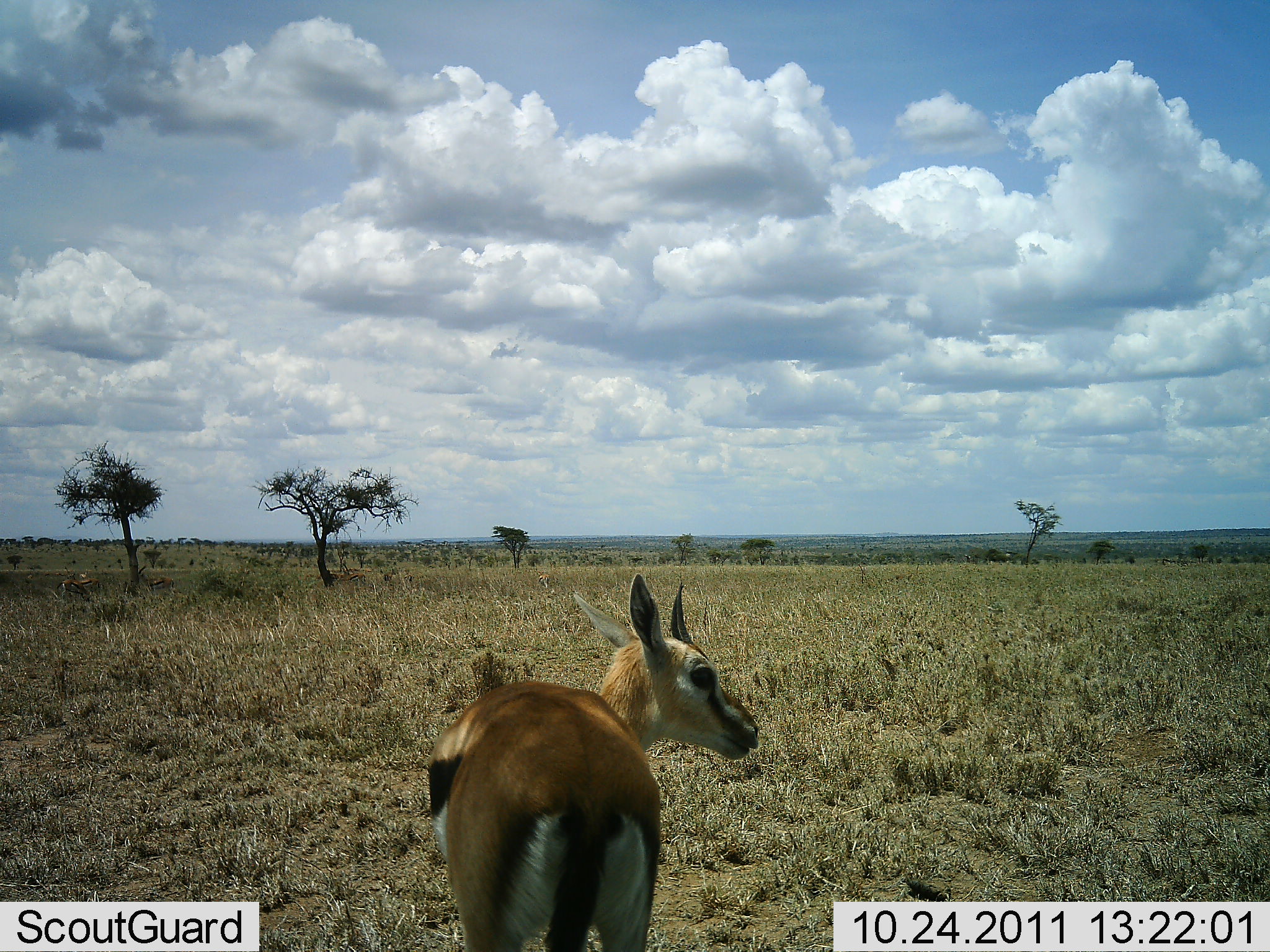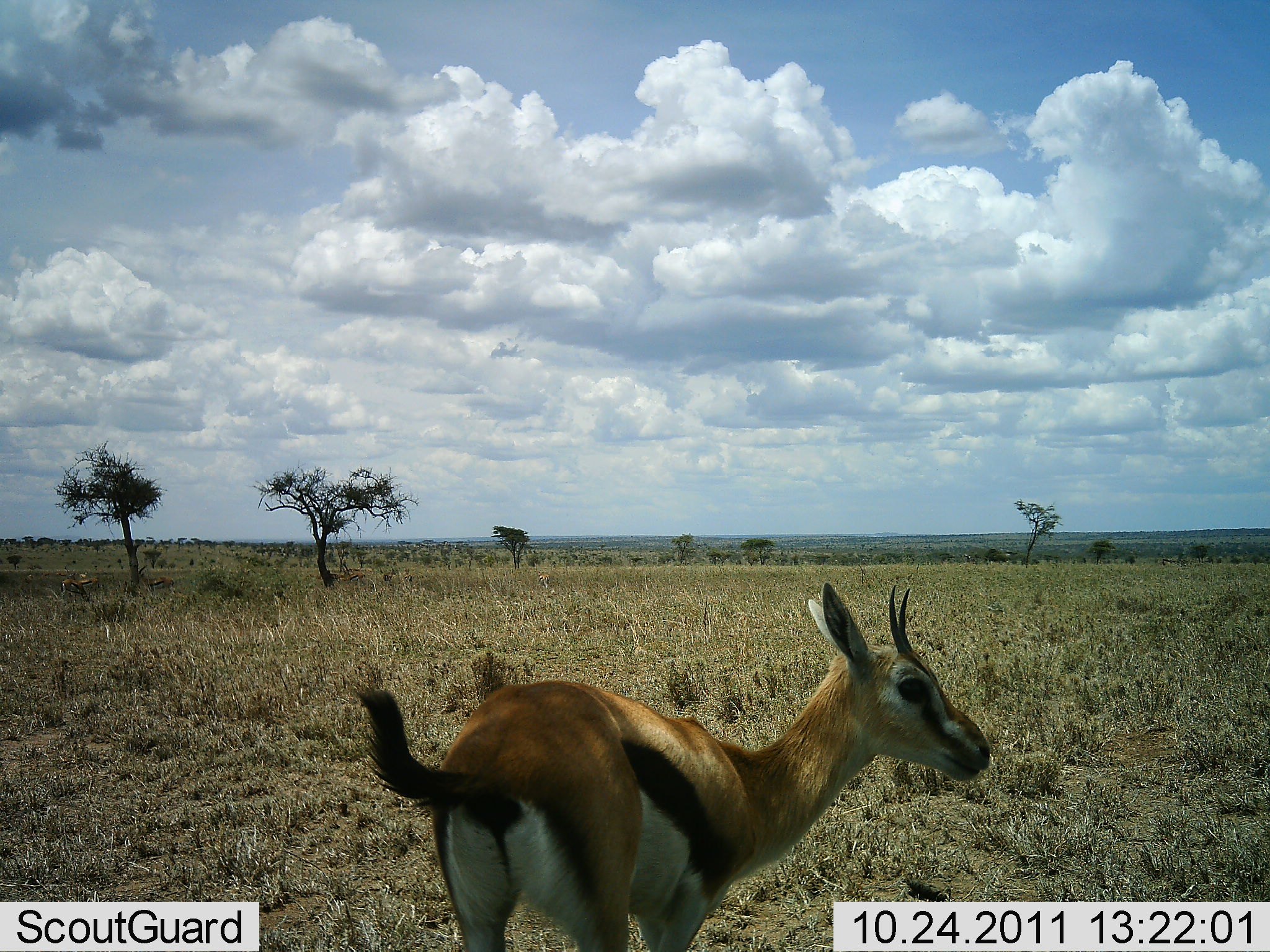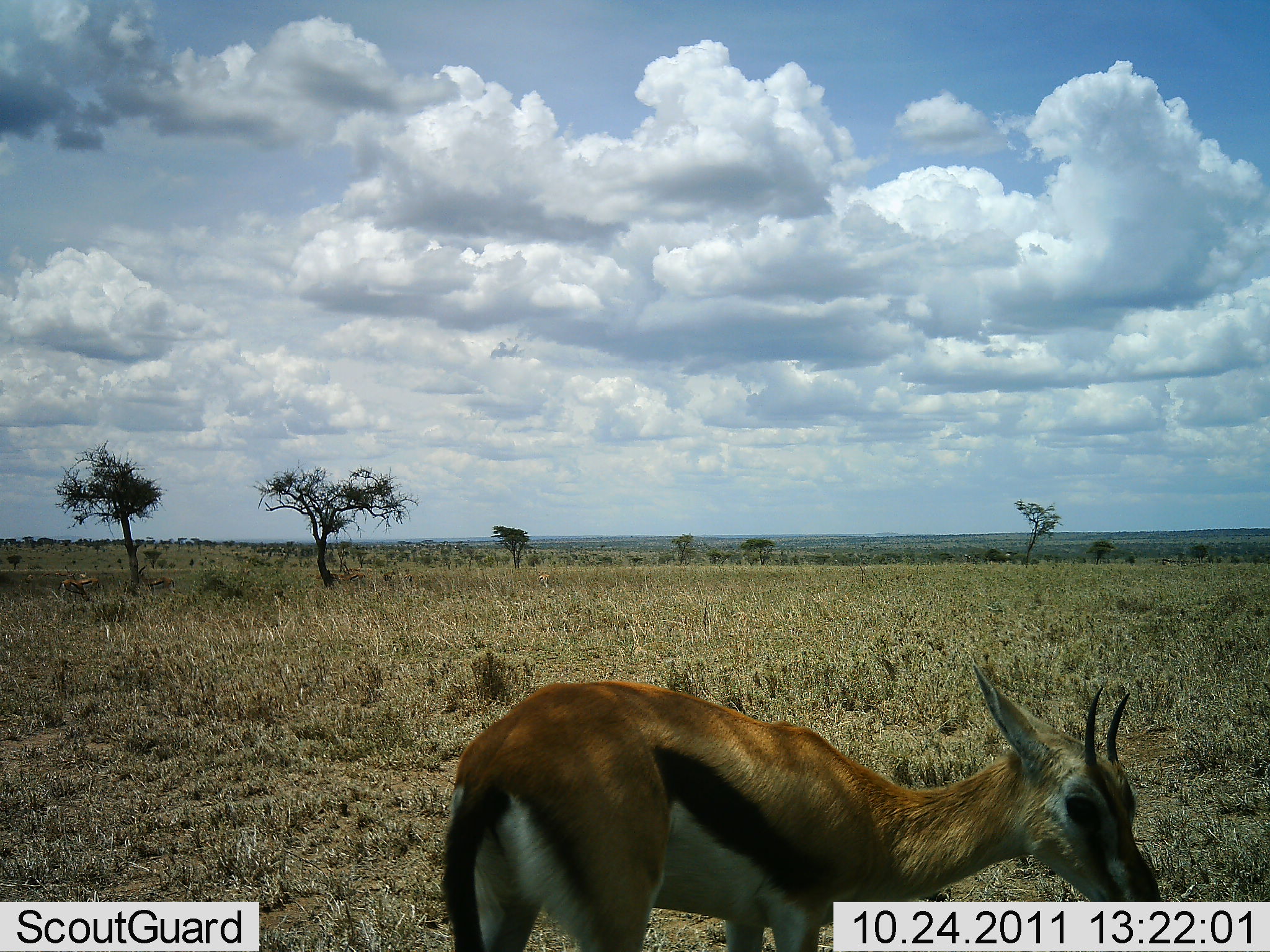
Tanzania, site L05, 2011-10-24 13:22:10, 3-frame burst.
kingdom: Animalia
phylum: Chordata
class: Mammalia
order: Artiodactyla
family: Bovidae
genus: Eudorcas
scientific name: Eudorcas thomsonii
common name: thomson's gazelle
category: gazellethomsons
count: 1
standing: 57%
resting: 0%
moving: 43%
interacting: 0%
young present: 0%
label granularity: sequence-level